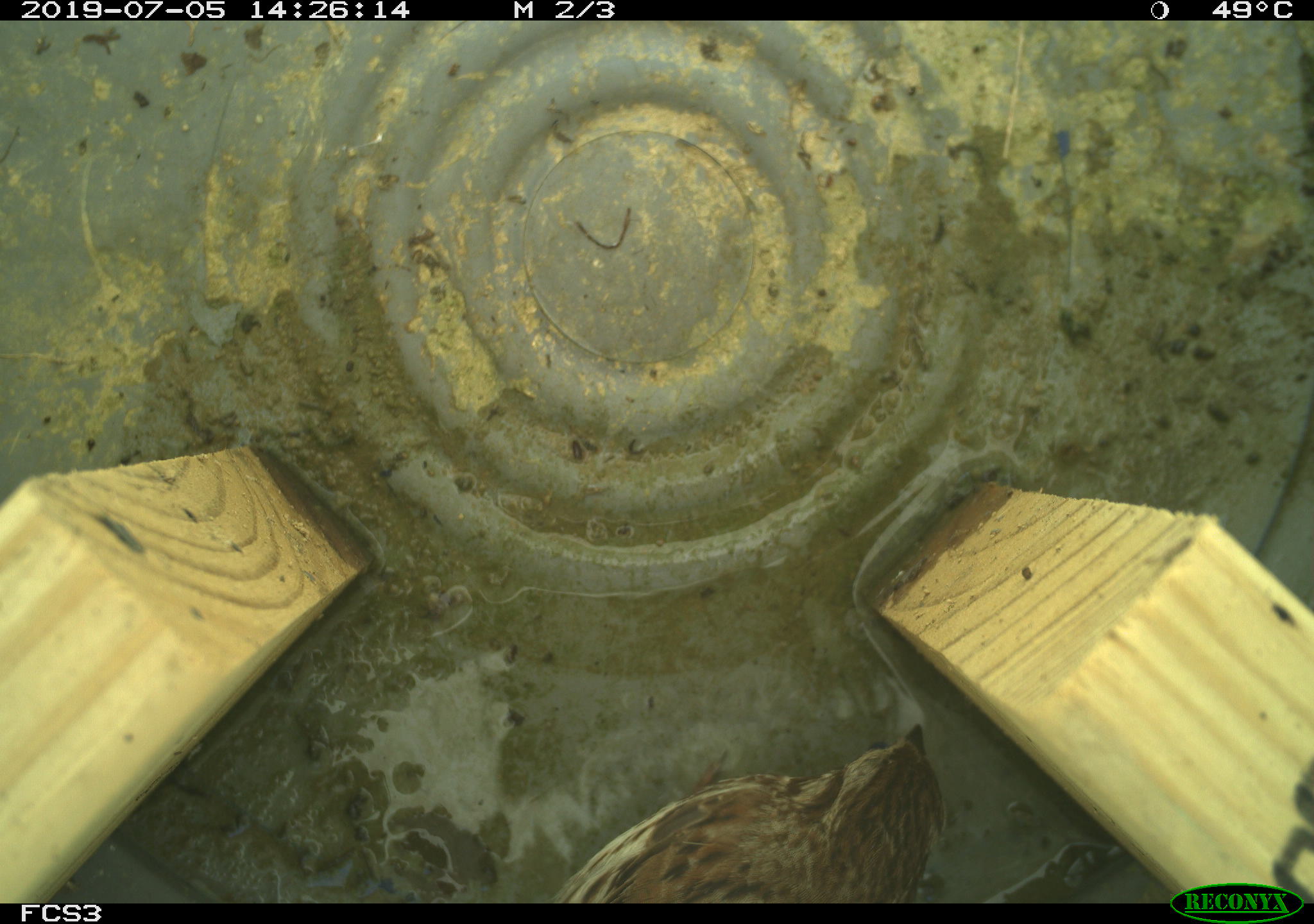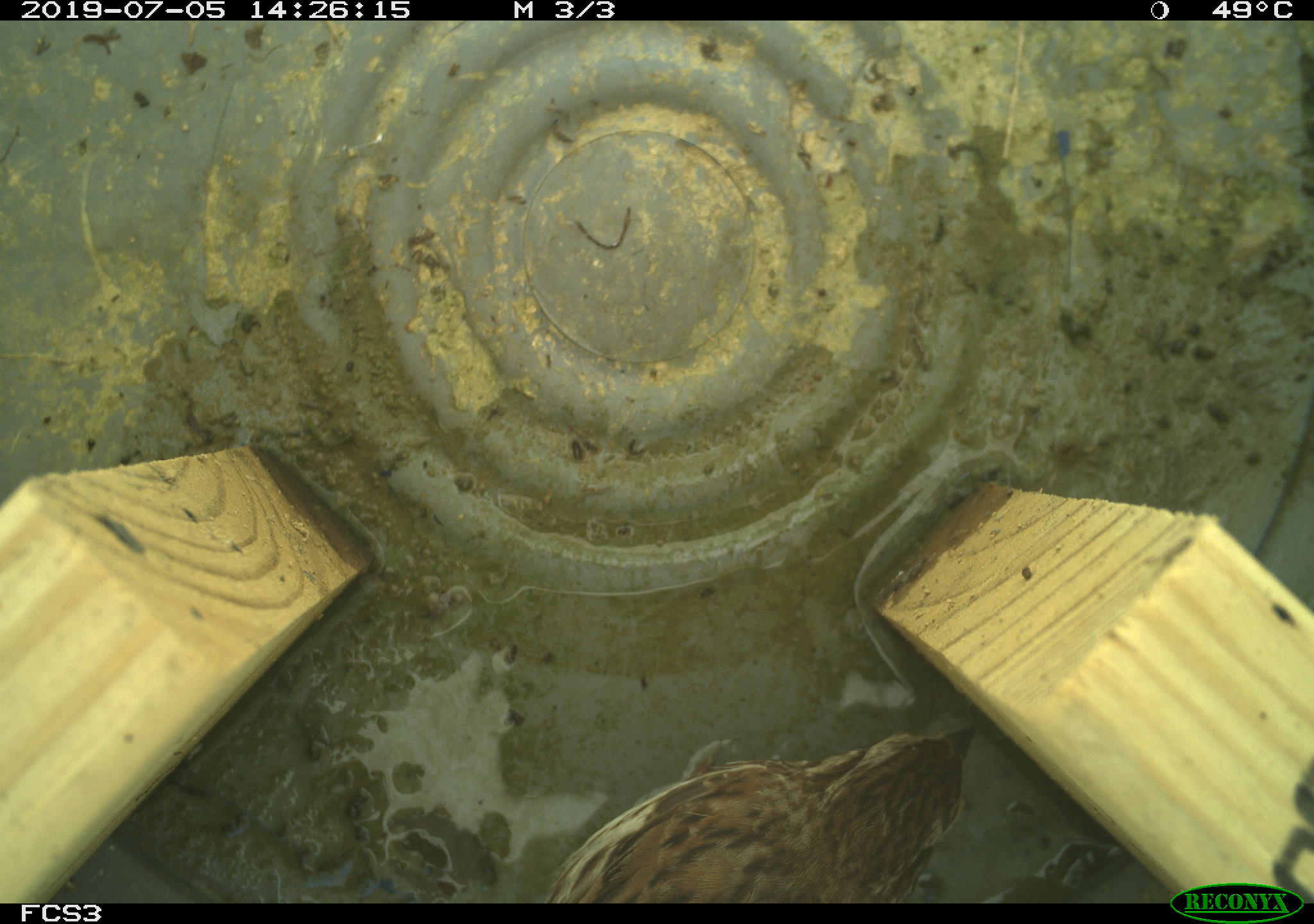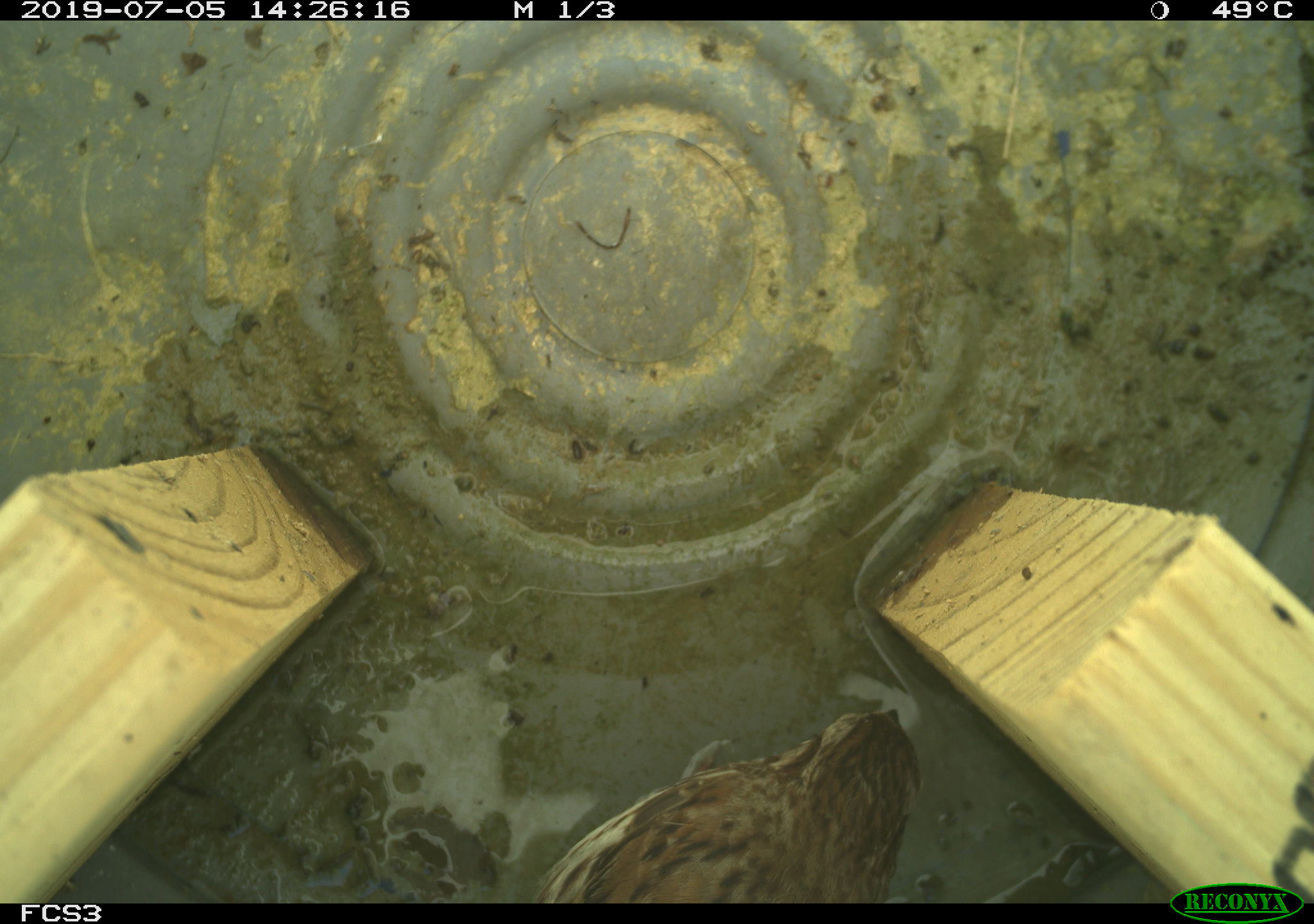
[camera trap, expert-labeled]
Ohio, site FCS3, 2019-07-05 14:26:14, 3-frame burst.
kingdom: Animalia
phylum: Chordata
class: Aves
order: Passeriformes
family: Passerellidae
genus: Melospiza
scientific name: Melospiza melodia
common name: song sparrow